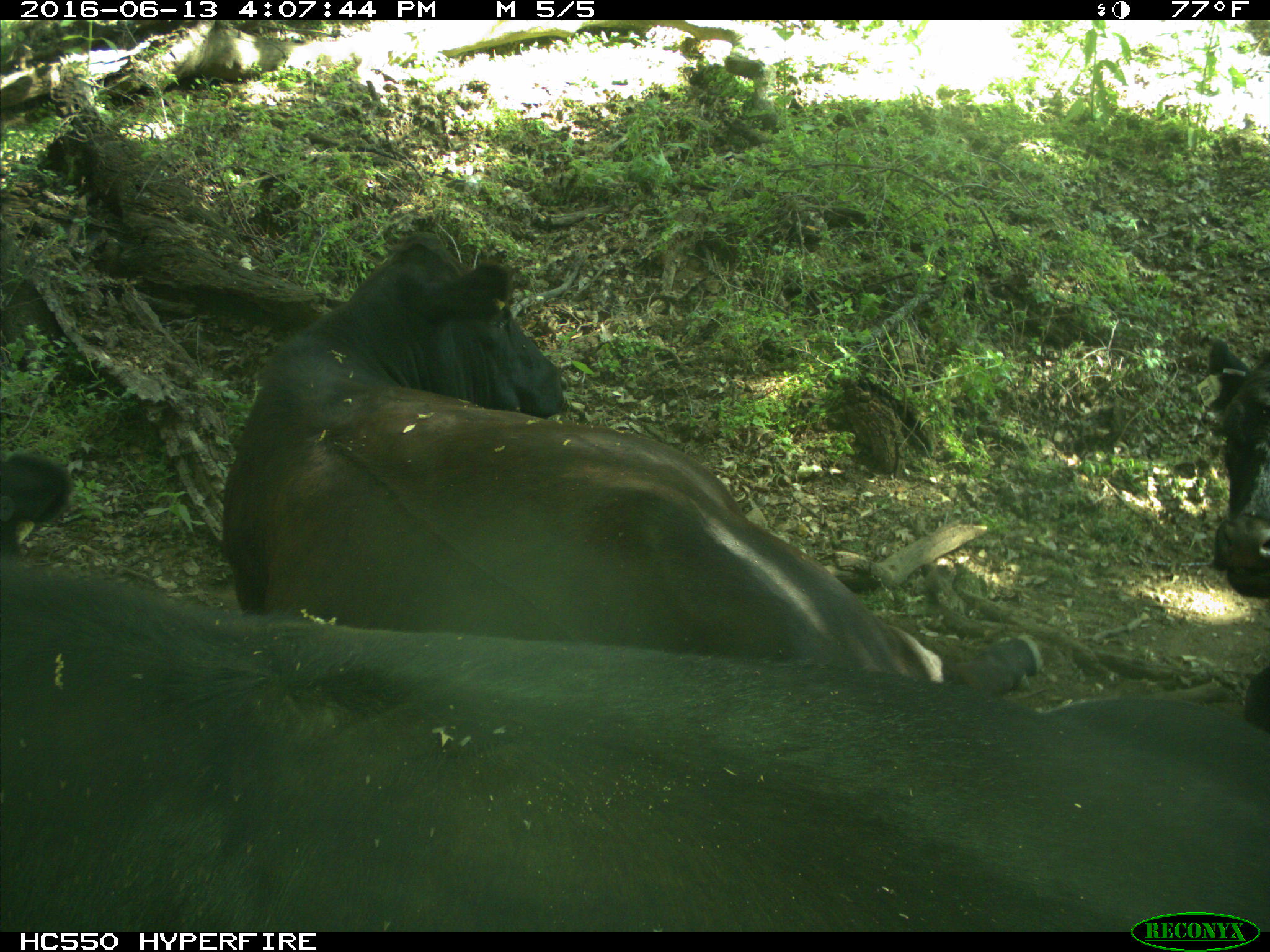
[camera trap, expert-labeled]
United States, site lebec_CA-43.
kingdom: Animalia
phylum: Chordata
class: Mammalia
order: Artiodactyla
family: Bovidae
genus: Bos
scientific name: Bos taurus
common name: domestic cow